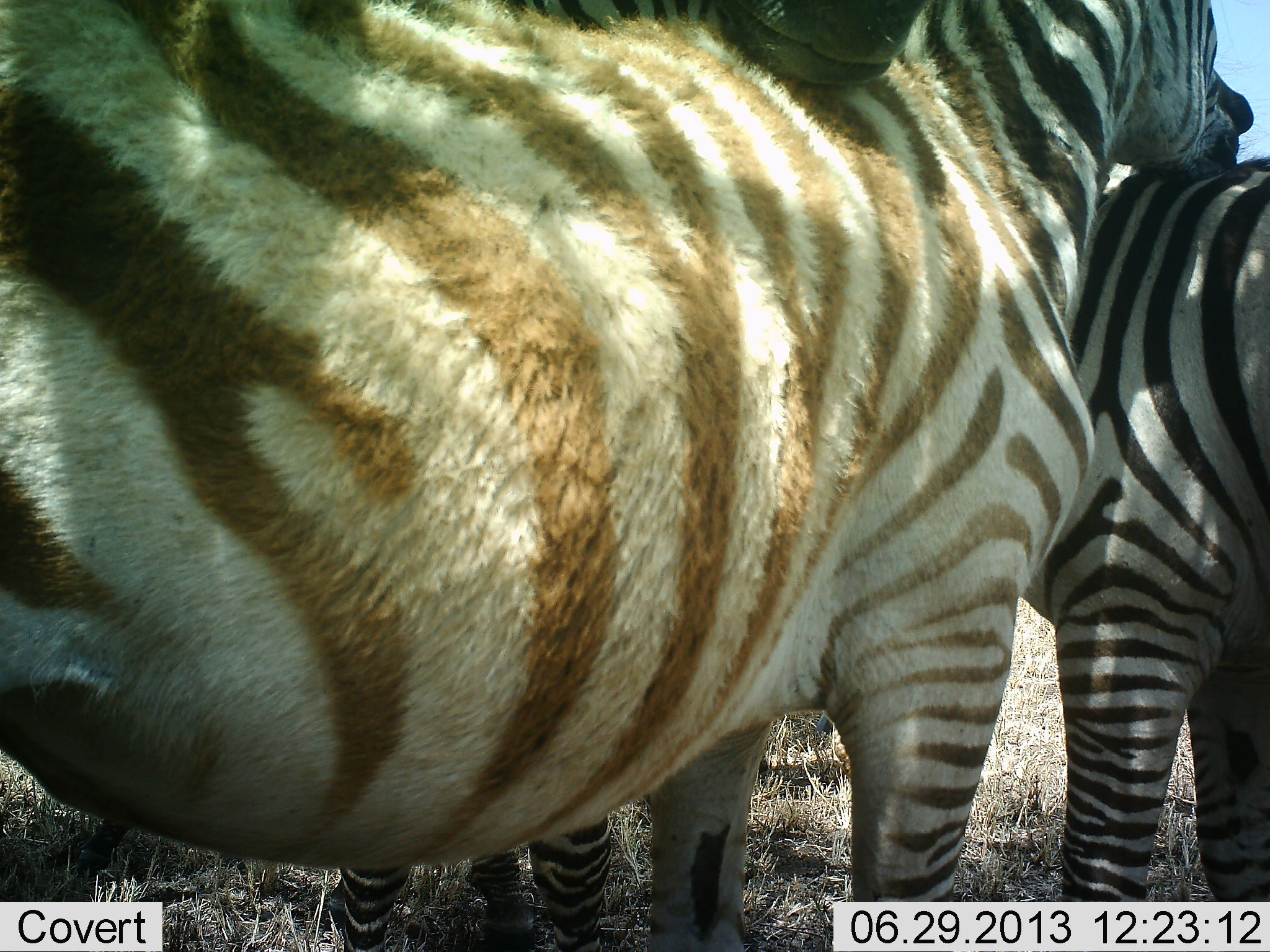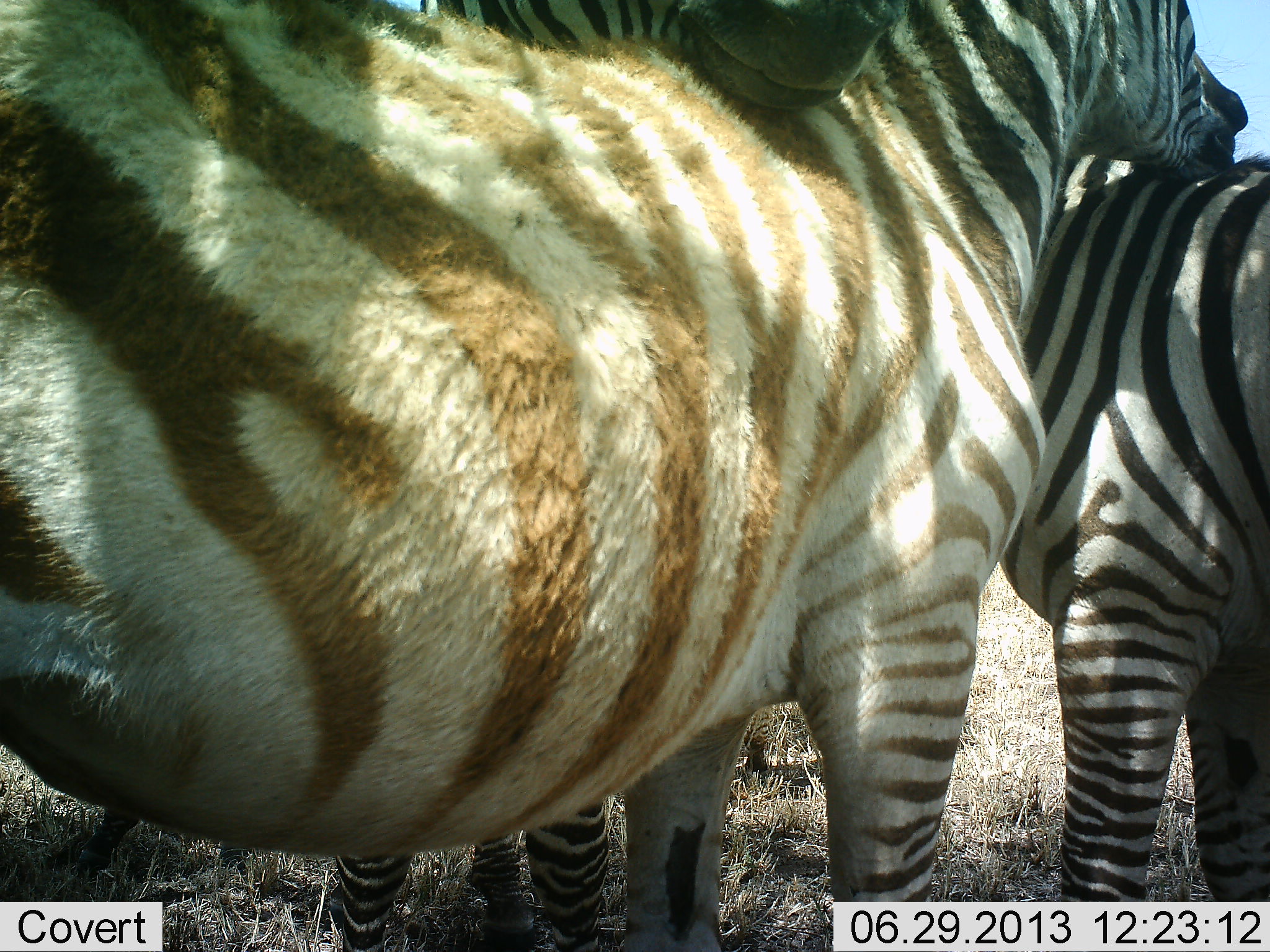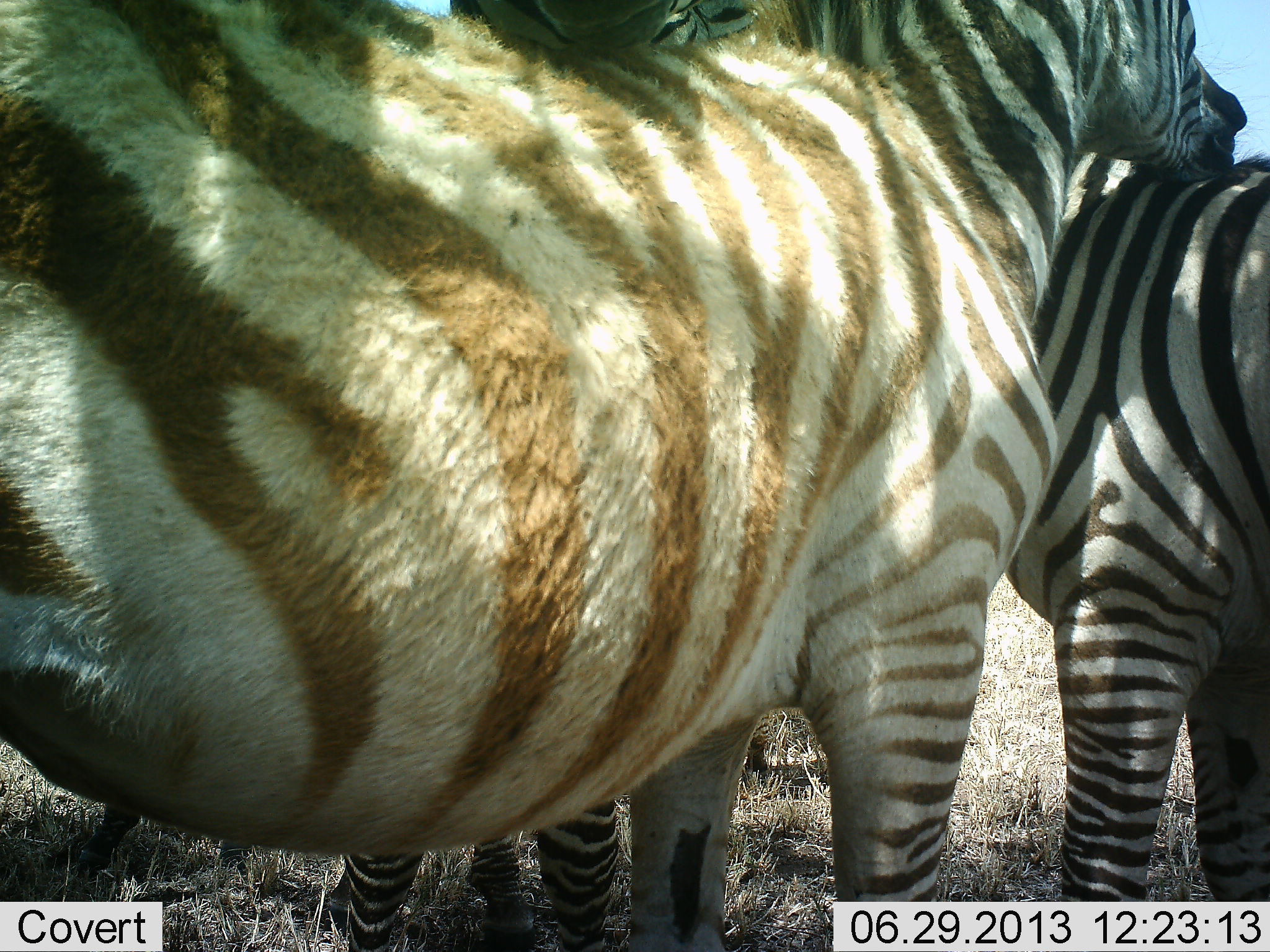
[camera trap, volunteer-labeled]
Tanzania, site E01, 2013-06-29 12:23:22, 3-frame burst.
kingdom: Animalia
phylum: Chordata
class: Mammalia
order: Perissodactyla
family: Equidae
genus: Equus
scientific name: Equus quagga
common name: plains zebra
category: zebra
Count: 3.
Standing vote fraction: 100%.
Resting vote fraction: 0%.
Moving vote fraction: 0%.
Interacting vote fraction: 10%.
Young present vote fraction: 20%.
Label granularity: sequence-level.